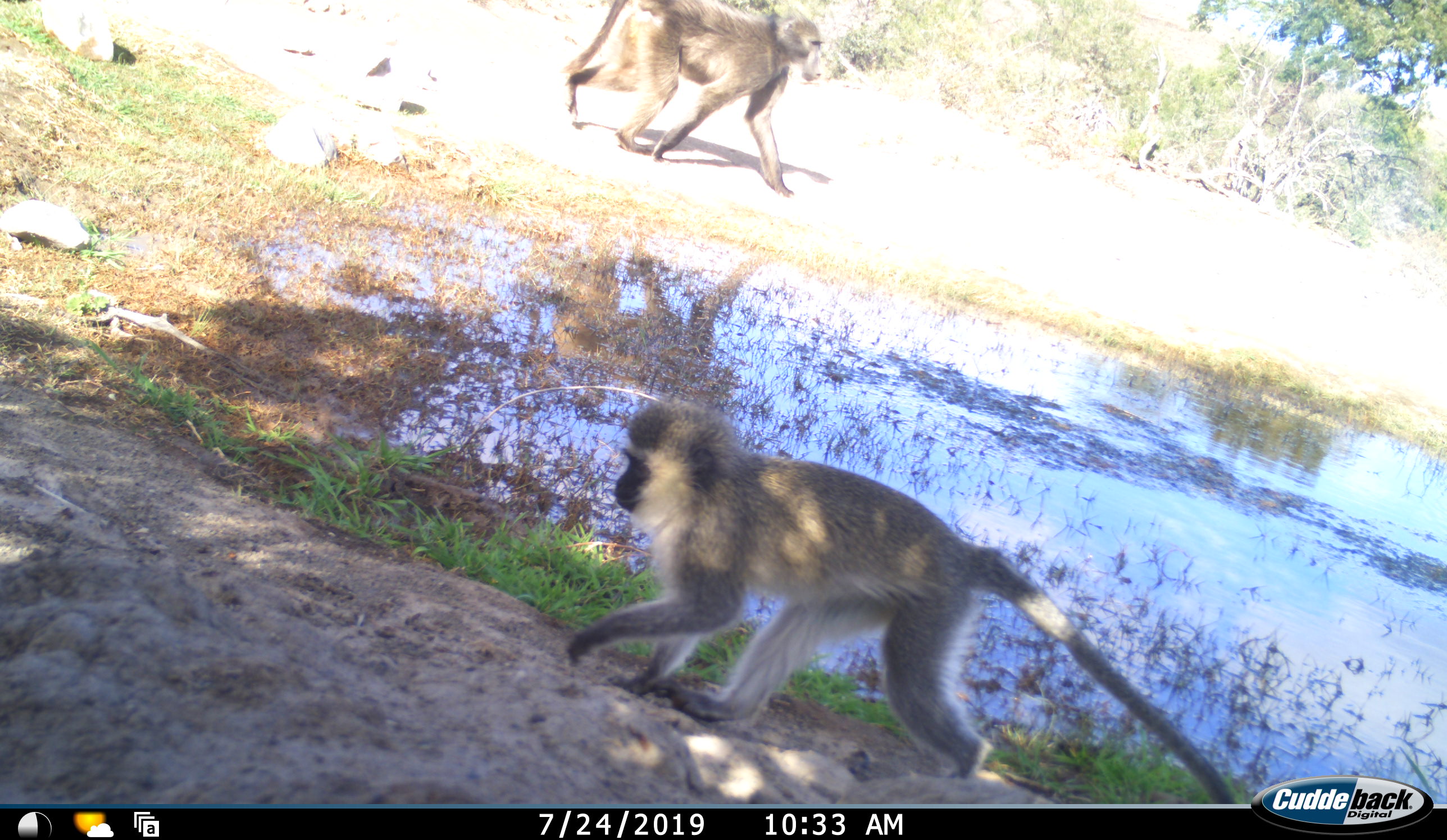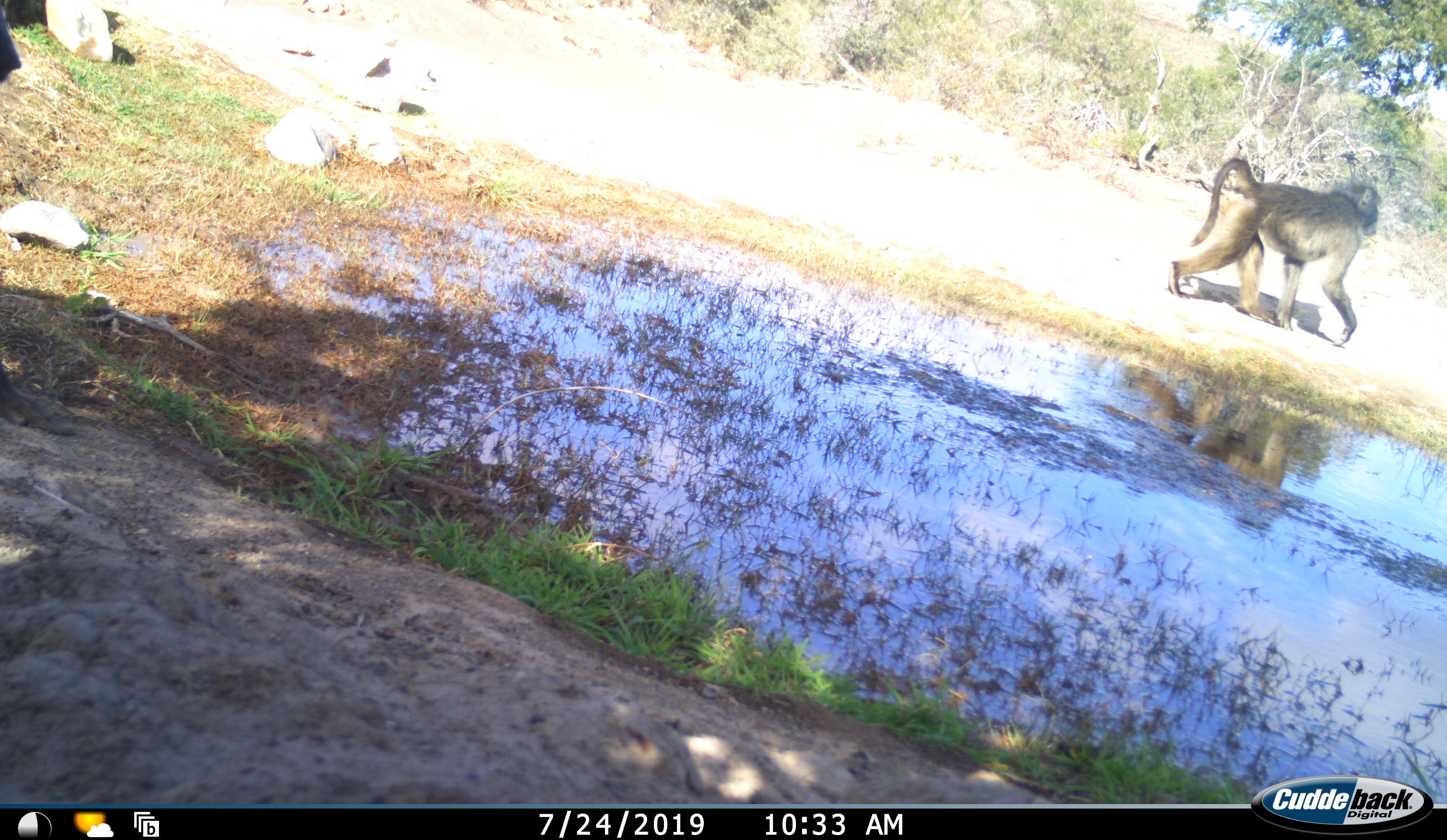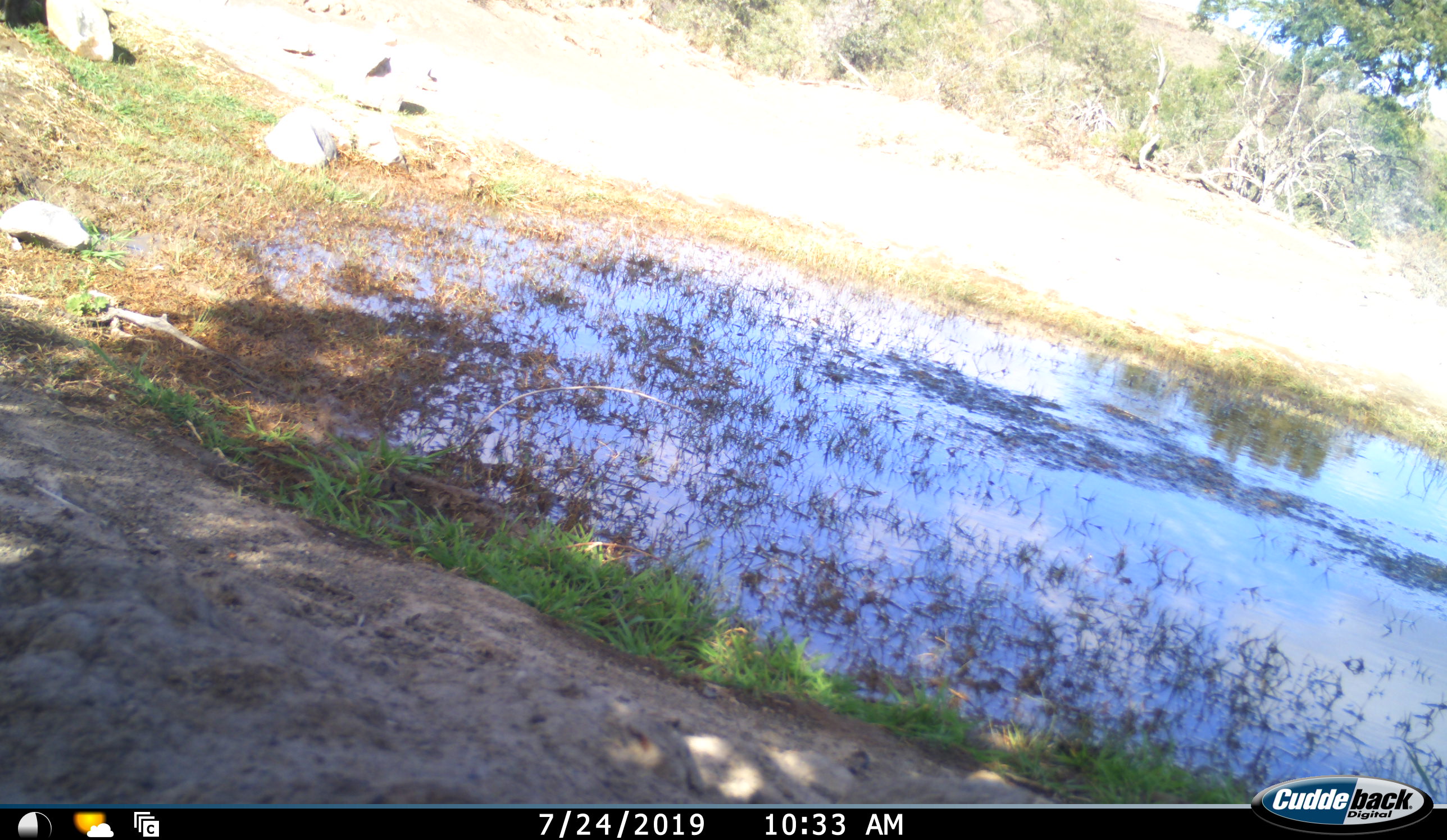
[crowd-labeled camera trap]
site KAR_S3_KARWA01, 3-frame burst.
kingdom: Animalia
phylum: Chordata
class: Mammalia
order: Primates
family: Cercopithecidae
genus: Papio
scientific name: Papio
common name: baboon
Baboon (Papio), count 1. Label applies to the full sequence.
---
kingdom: Animalia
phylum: Chordata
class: Mammalia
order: Primates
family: Cercopithecidae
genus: Chlorocebus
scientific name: Chlorocebus pygerythrus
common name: vervet monkey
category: monkeyvervet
Monkeyvervet (vervet monkey) (Chlorocebus pygerythrus), count 1. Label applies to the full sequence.